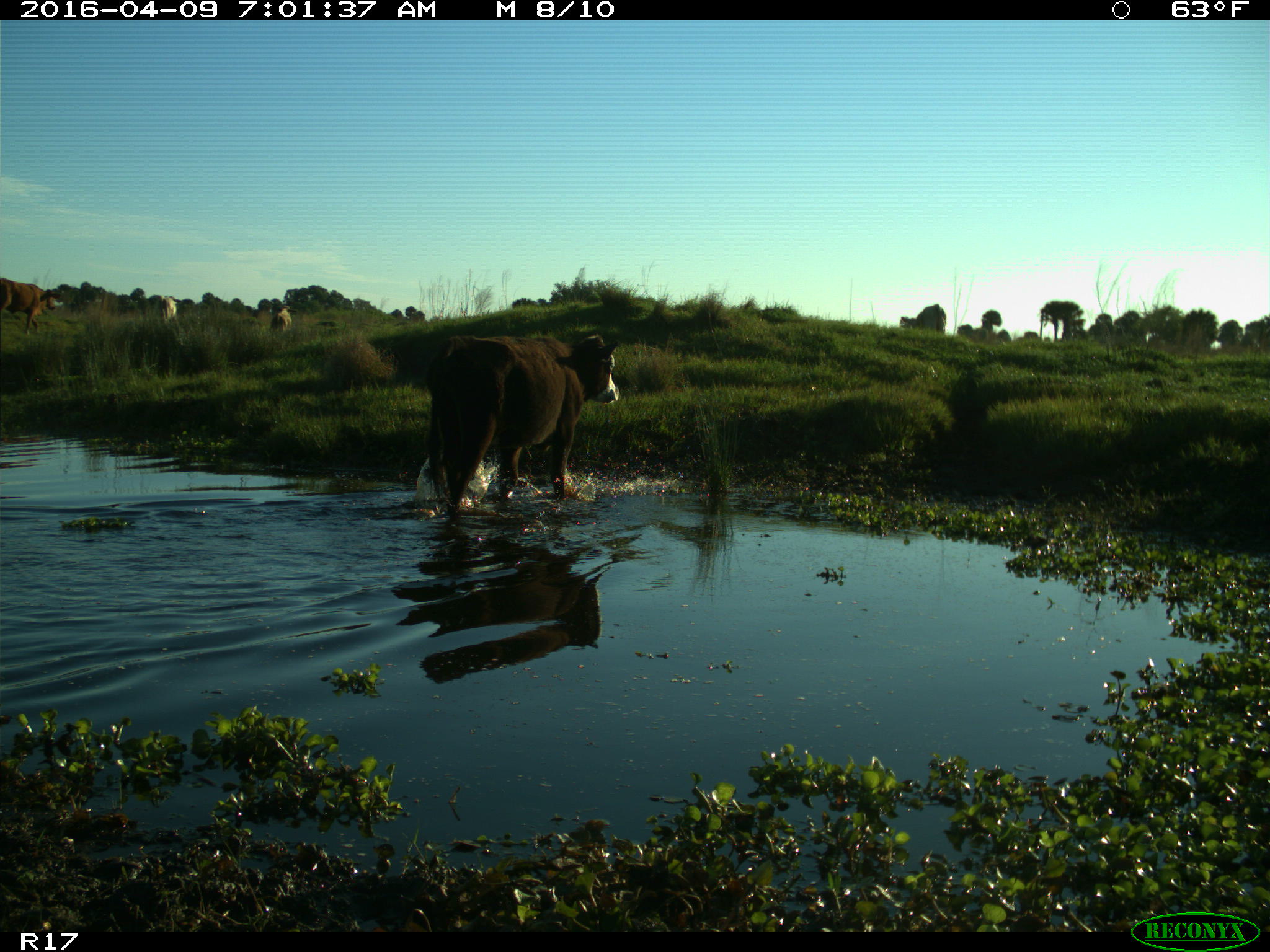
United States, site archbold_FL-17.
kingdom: Animalia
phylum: Chordata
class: Mammalia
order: Artiodactyla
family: Bovidae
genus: Bos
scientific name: Bos taurus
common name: domestic cow